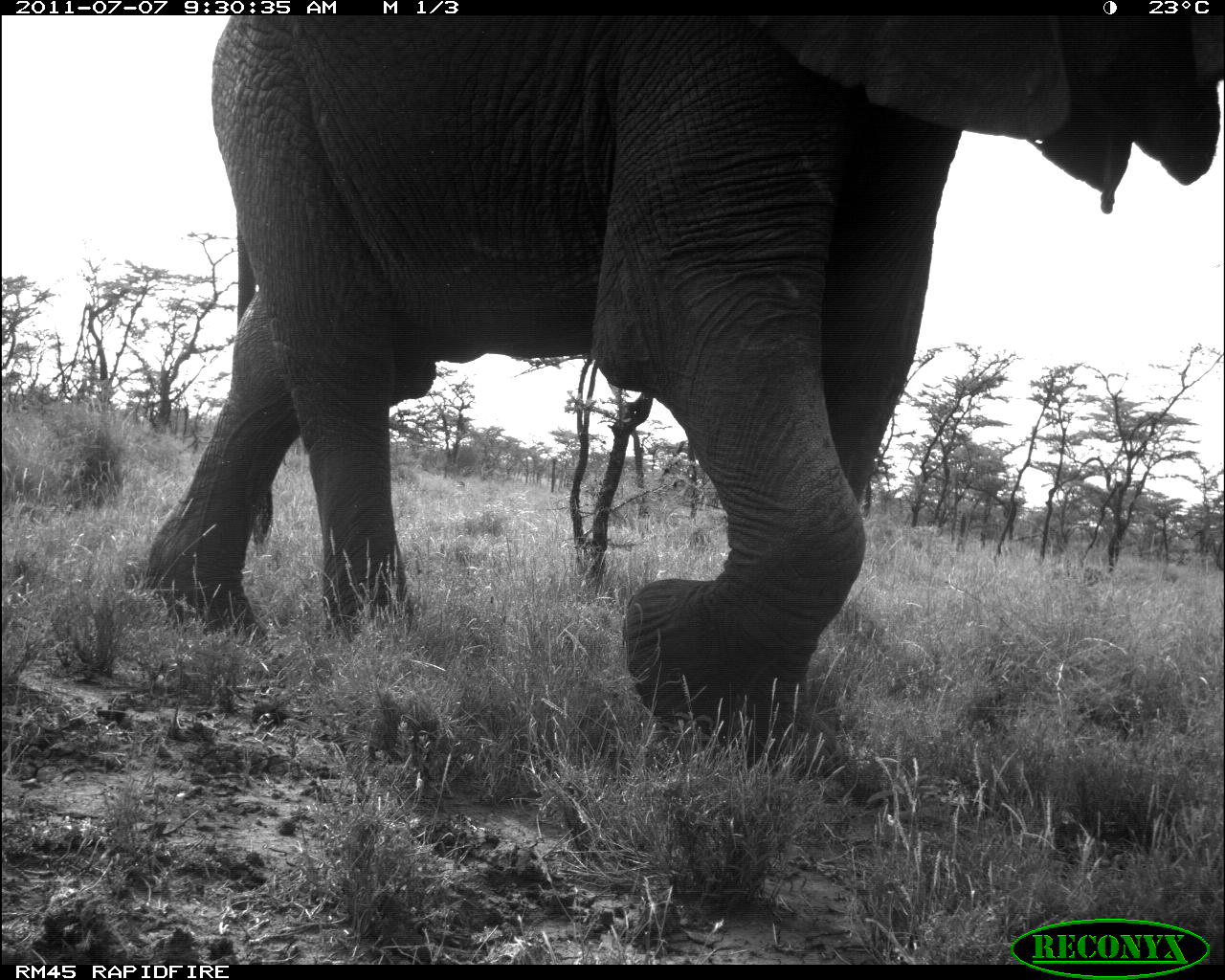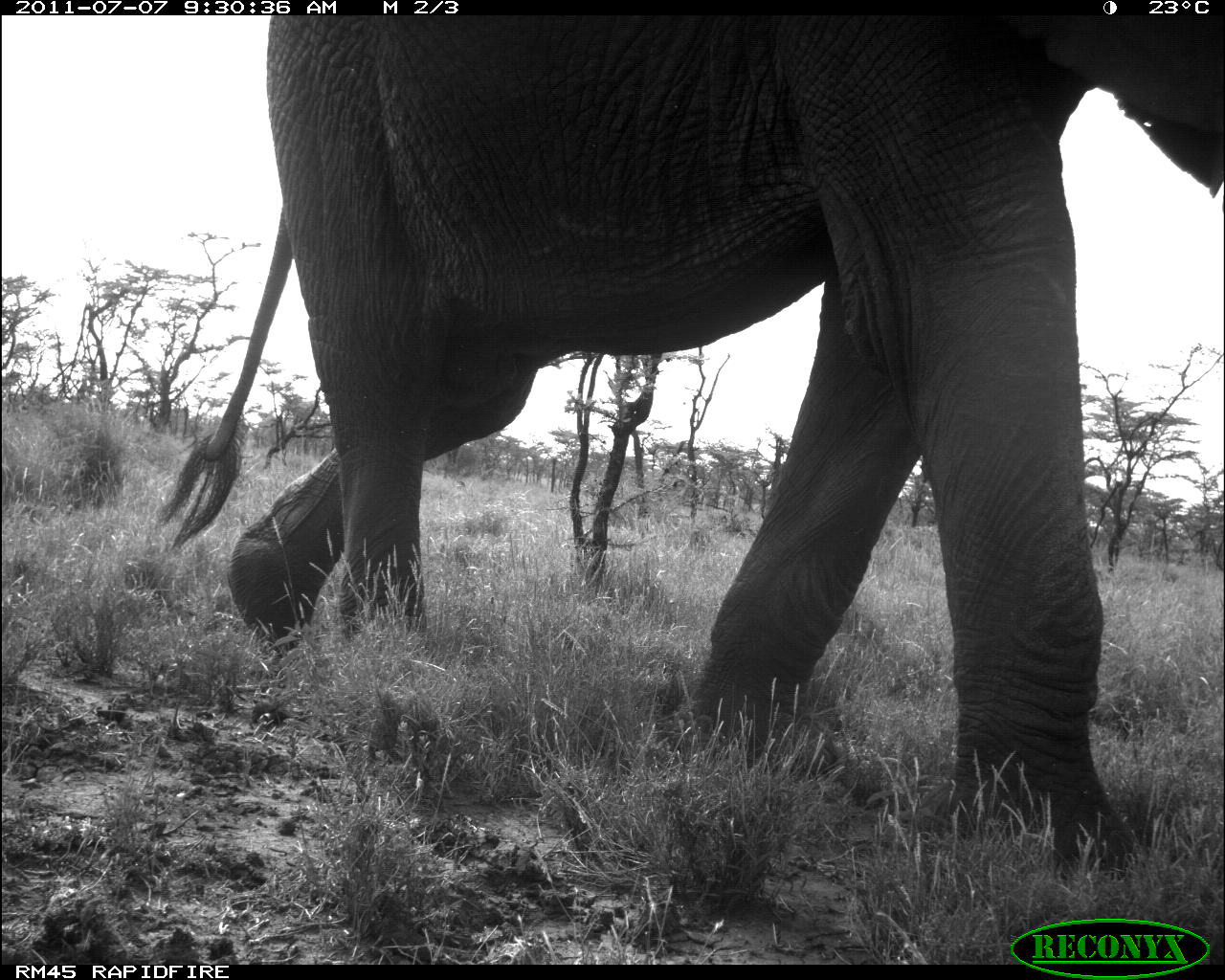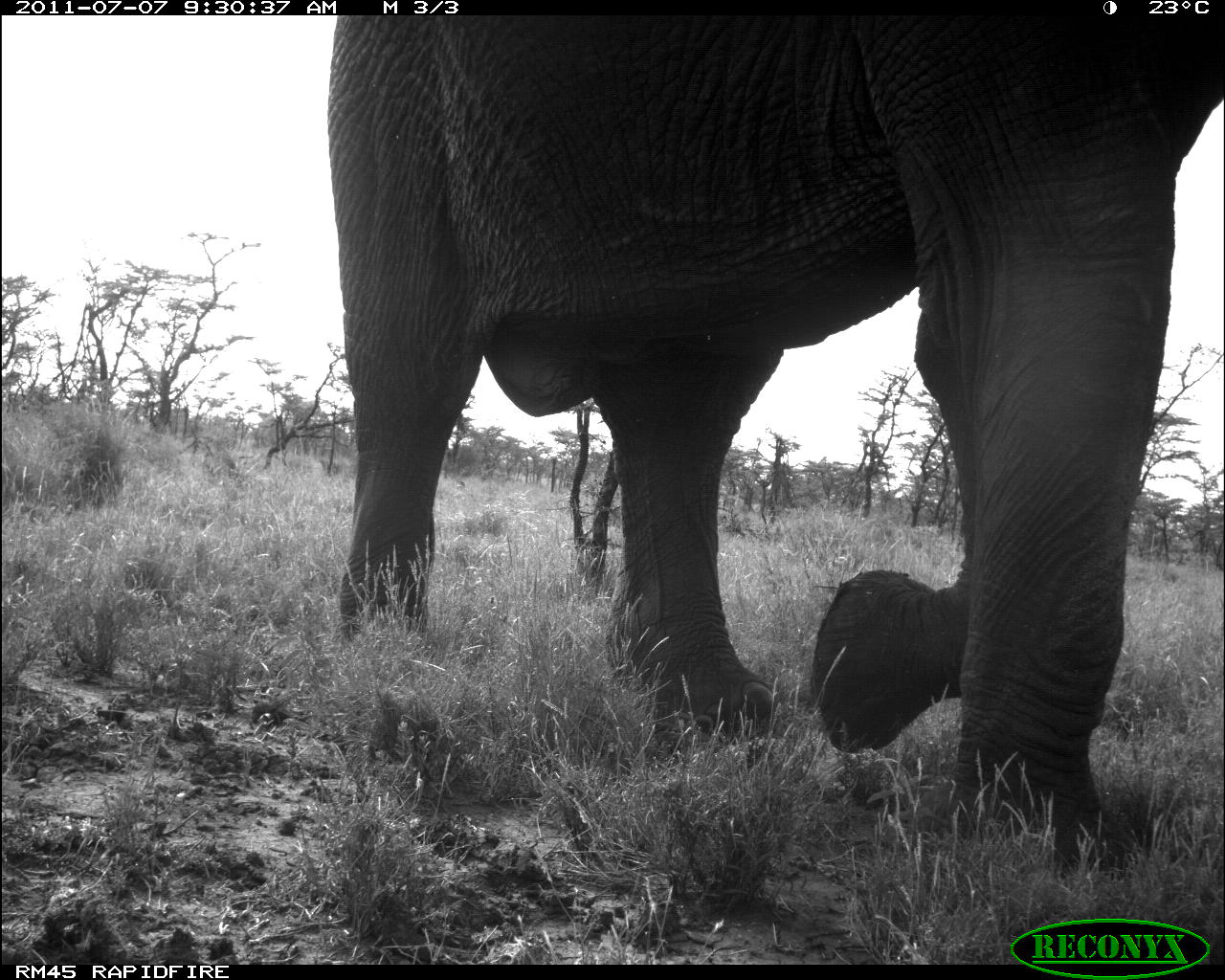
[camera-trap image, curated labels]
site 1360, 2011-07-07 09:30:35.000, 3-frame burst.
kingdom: Animalia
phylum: Chordata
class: Mammalia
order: Proboscidea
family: Elephantidae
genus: Loxodonta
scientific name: Loxodonta africana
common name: african bush elephant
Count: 1.